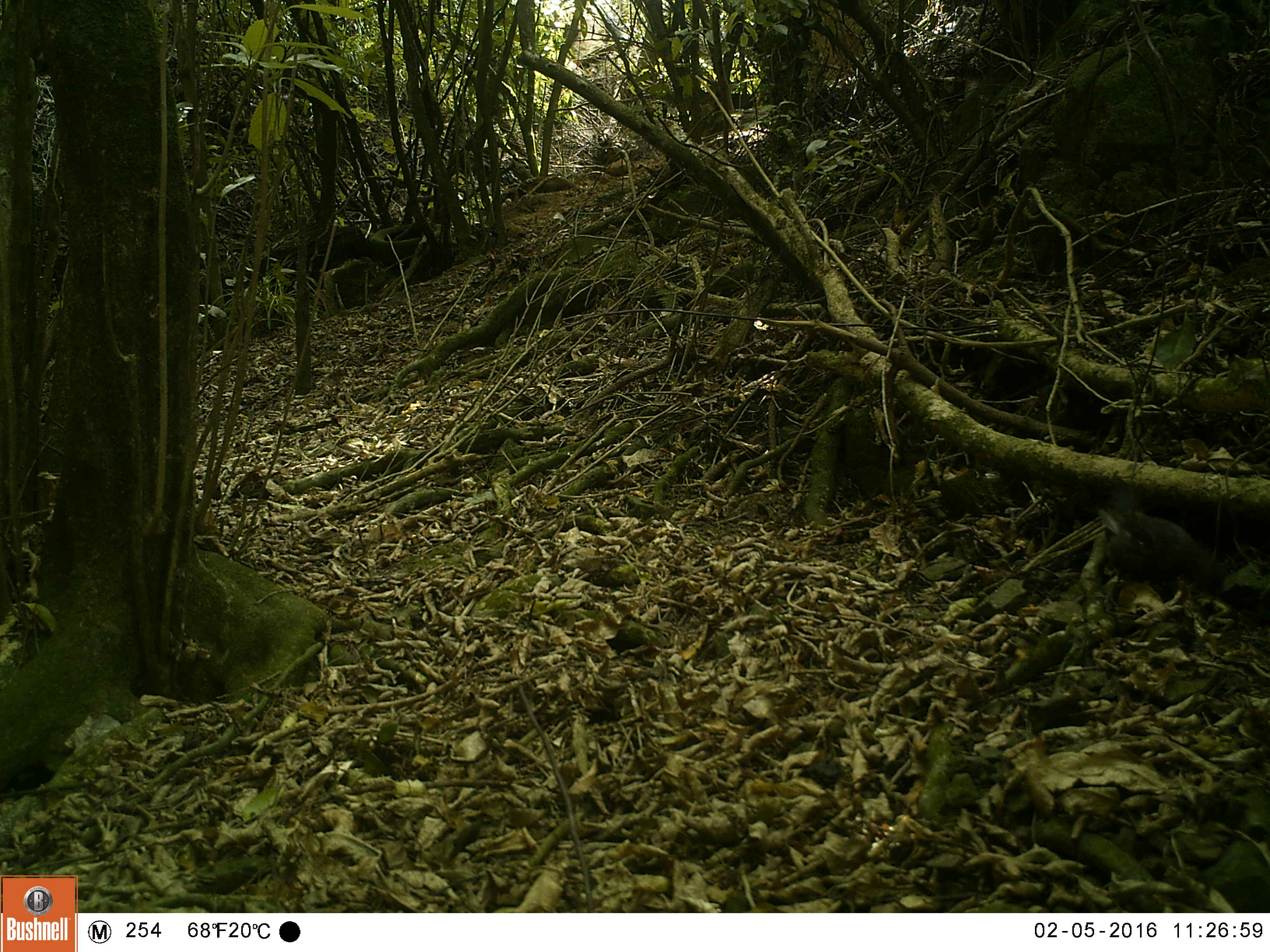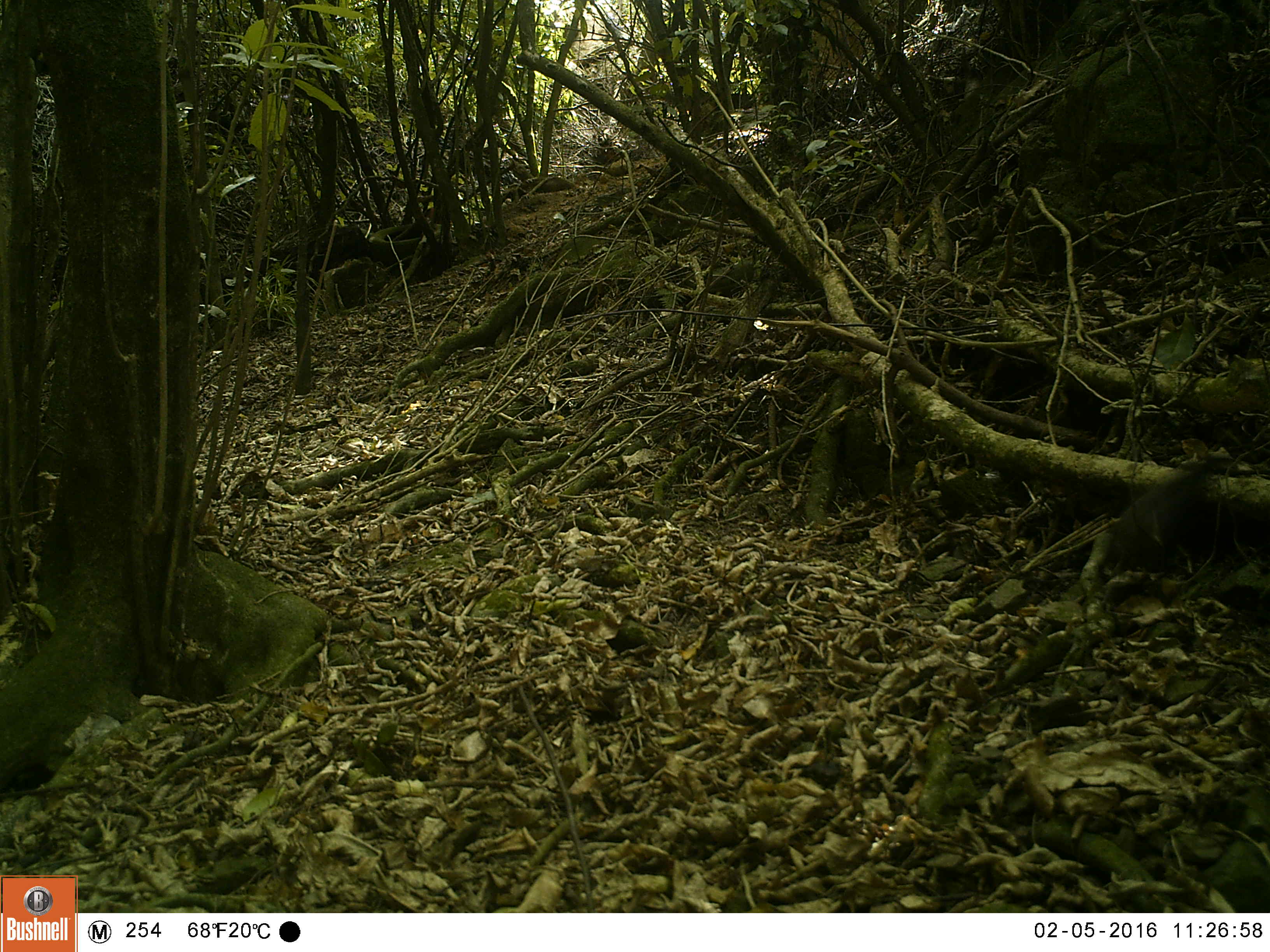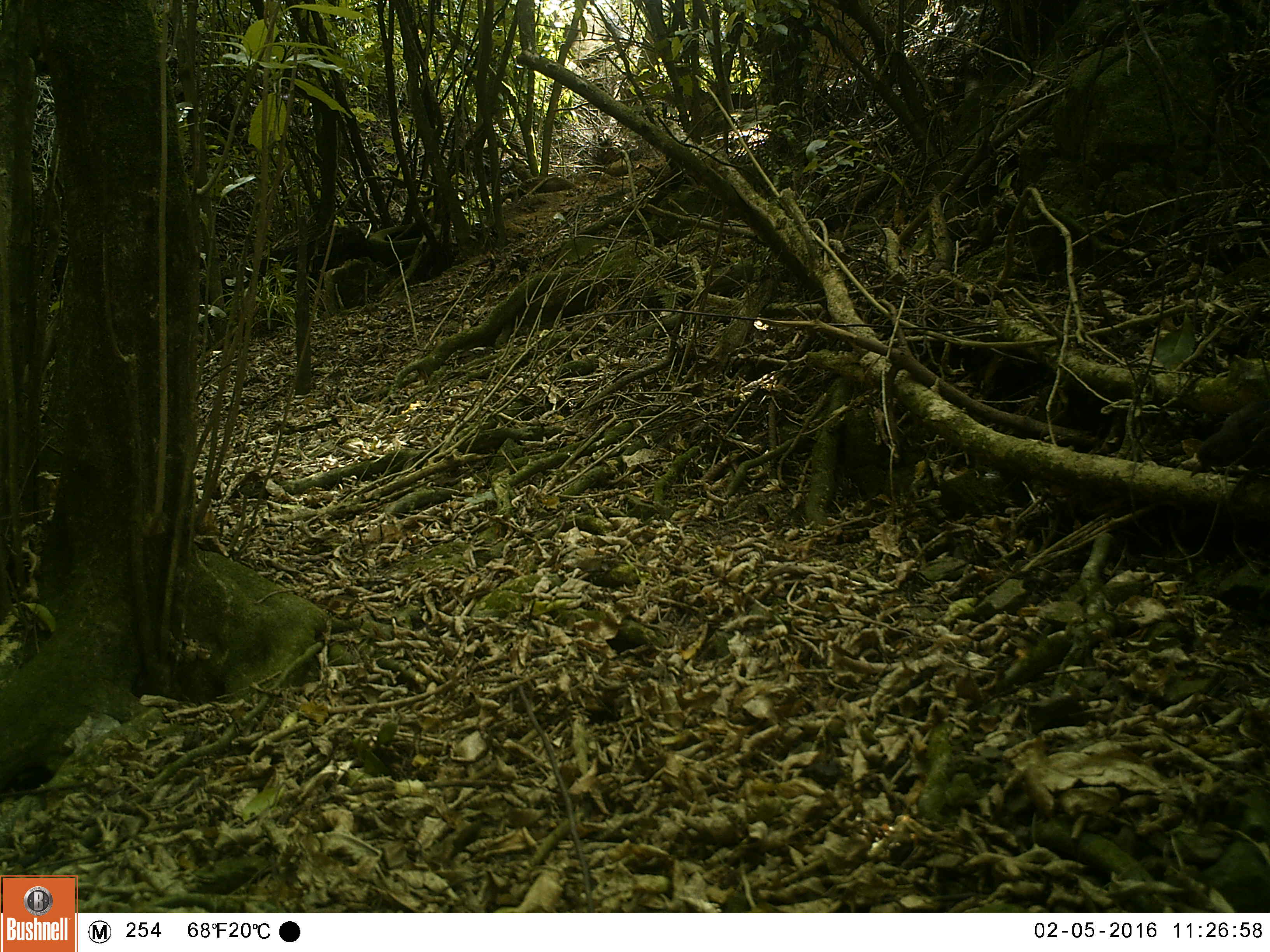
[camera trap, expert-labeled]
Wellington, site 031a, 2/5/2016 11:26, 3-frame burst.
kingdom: Animalia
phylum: Chordata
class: Aves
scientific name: Aves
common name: bird